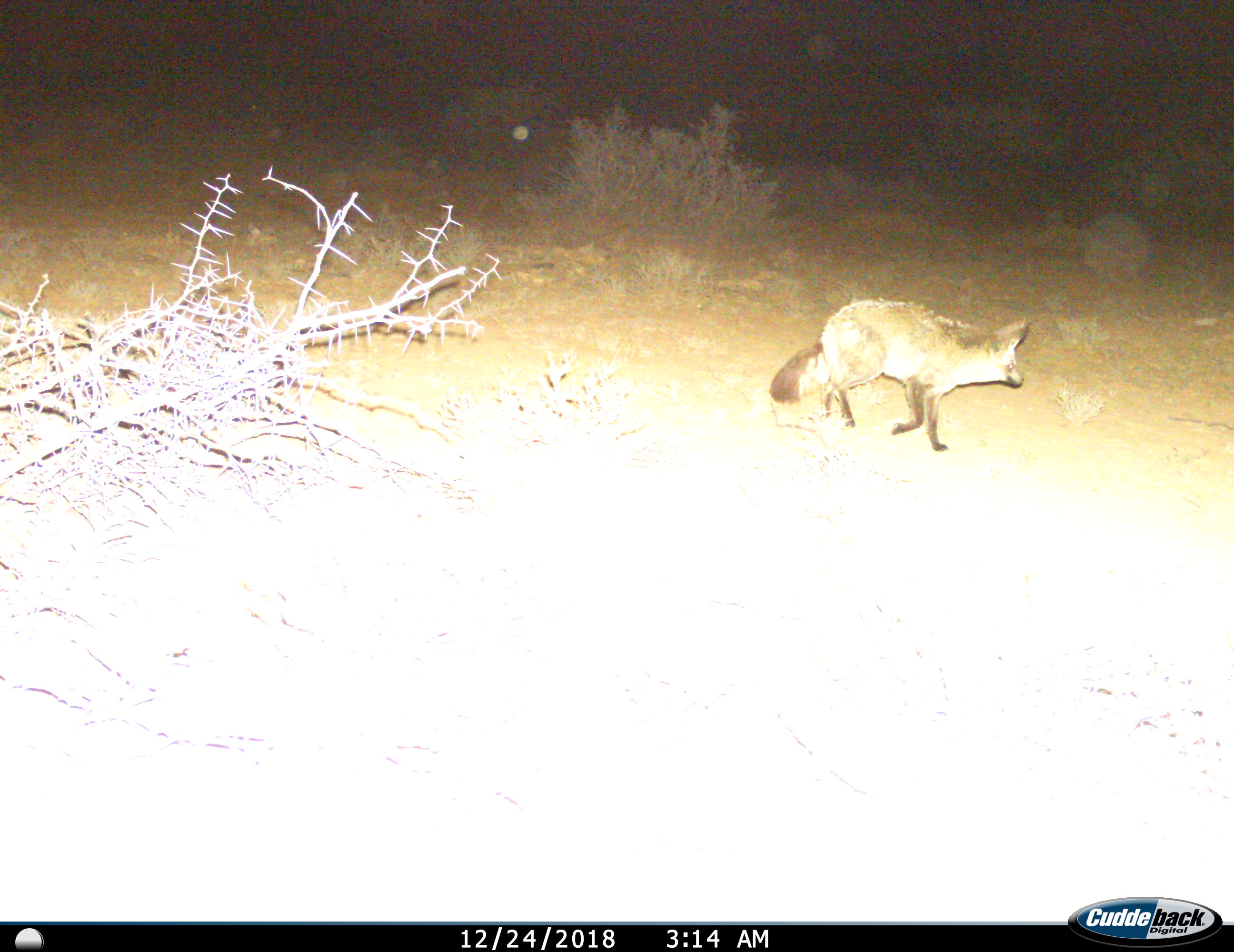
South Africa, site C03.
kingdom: Animalia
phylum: Chordata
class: Mammalia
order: Carnivora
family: Canidae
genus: Otocyon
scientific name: Otocyon megalotis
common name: bat-eared fox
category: foxbateared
Foxbateared (bat-eared fox) (Otocyon megalotis), count 1. Behavior (volunteer vote fractions): standing 0%, resting 0%, moving 100%, interacting 0%. Young present (vote fraction): 0%. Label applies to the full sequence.